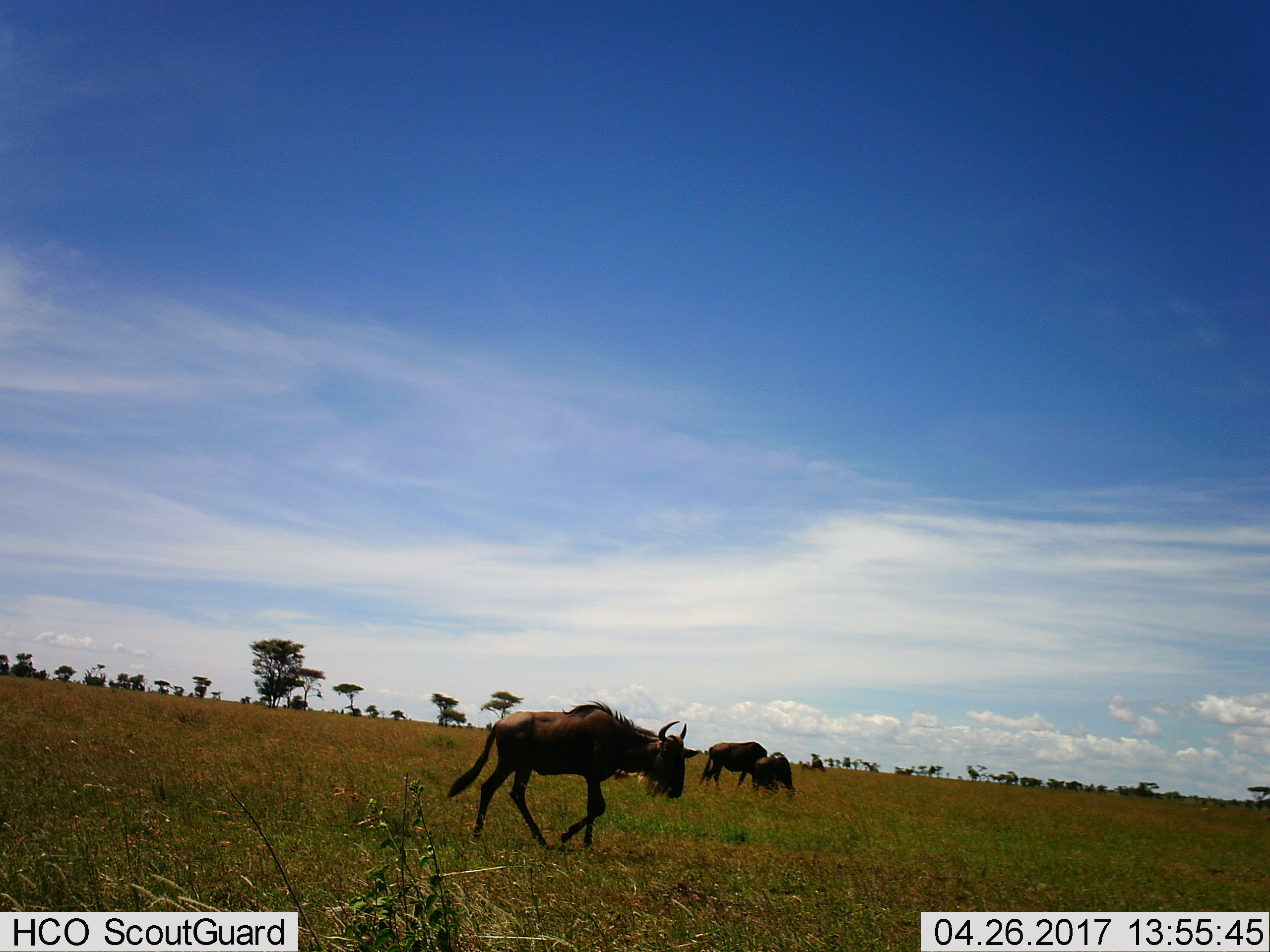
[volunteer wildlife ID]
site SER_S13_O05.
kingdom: Animalia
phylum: Chordata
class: Mammalia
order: Artiodactyla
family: Bovidae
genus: Connochaetes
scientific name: Connochaetes taurinus taurinus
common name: blue wildebeest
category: wildebeestblue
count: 3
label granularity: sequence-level